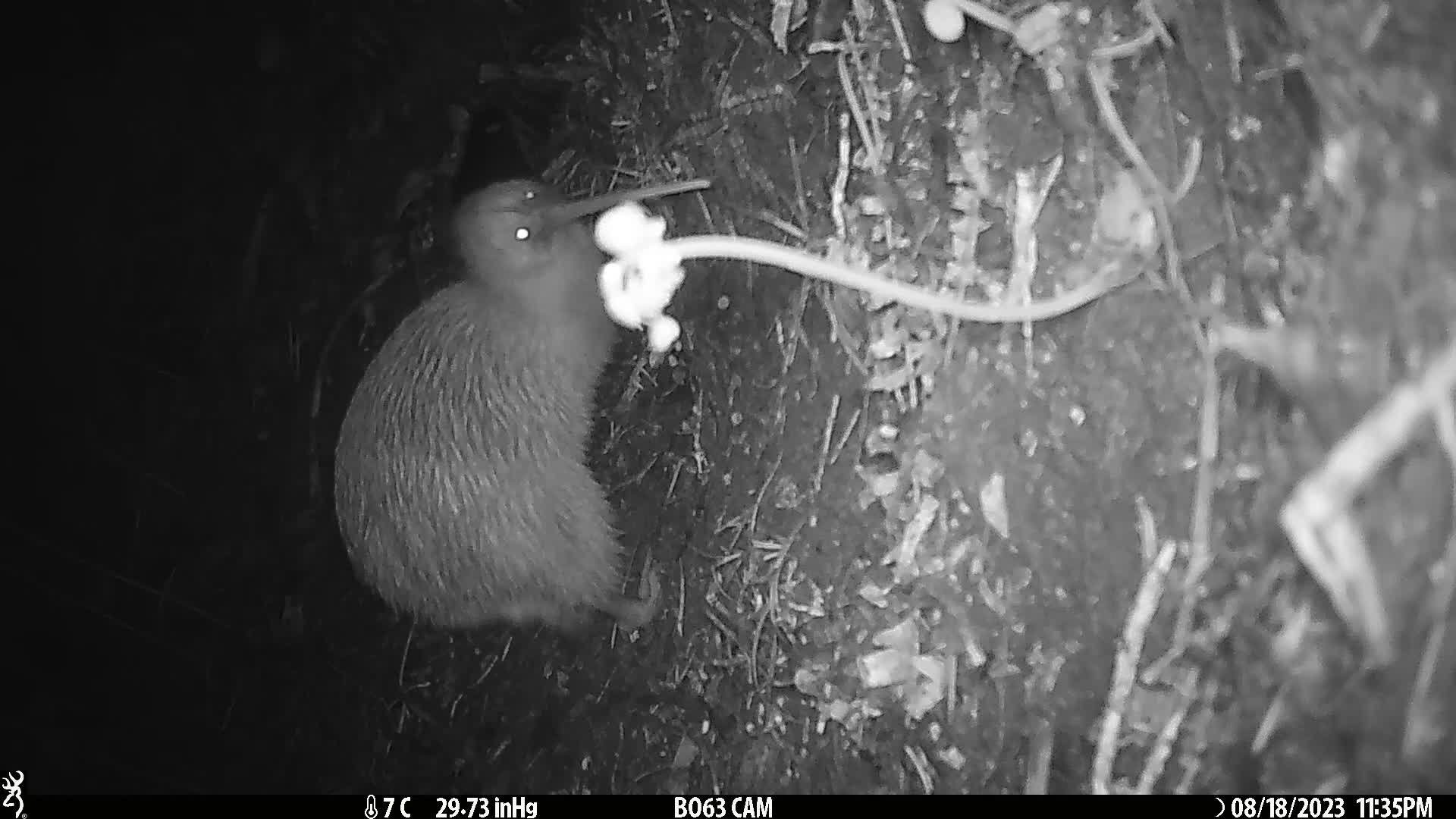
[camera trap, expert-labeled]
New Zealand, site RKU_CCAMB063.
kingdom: Animalia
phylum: Chordata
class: Aves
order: Apterygiformes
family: Apterygidae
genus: Apteryx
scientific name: Apteryx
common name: kiwi